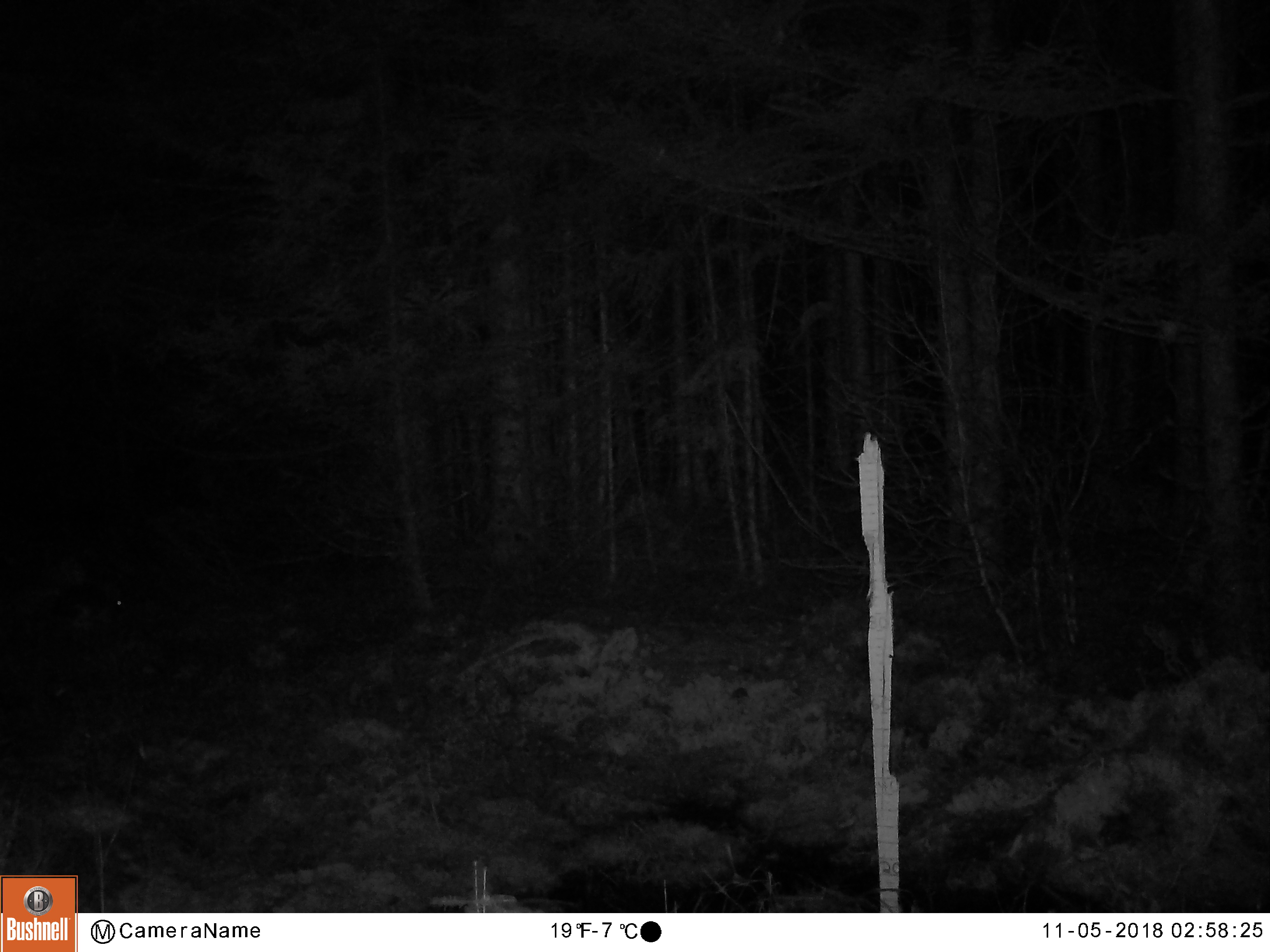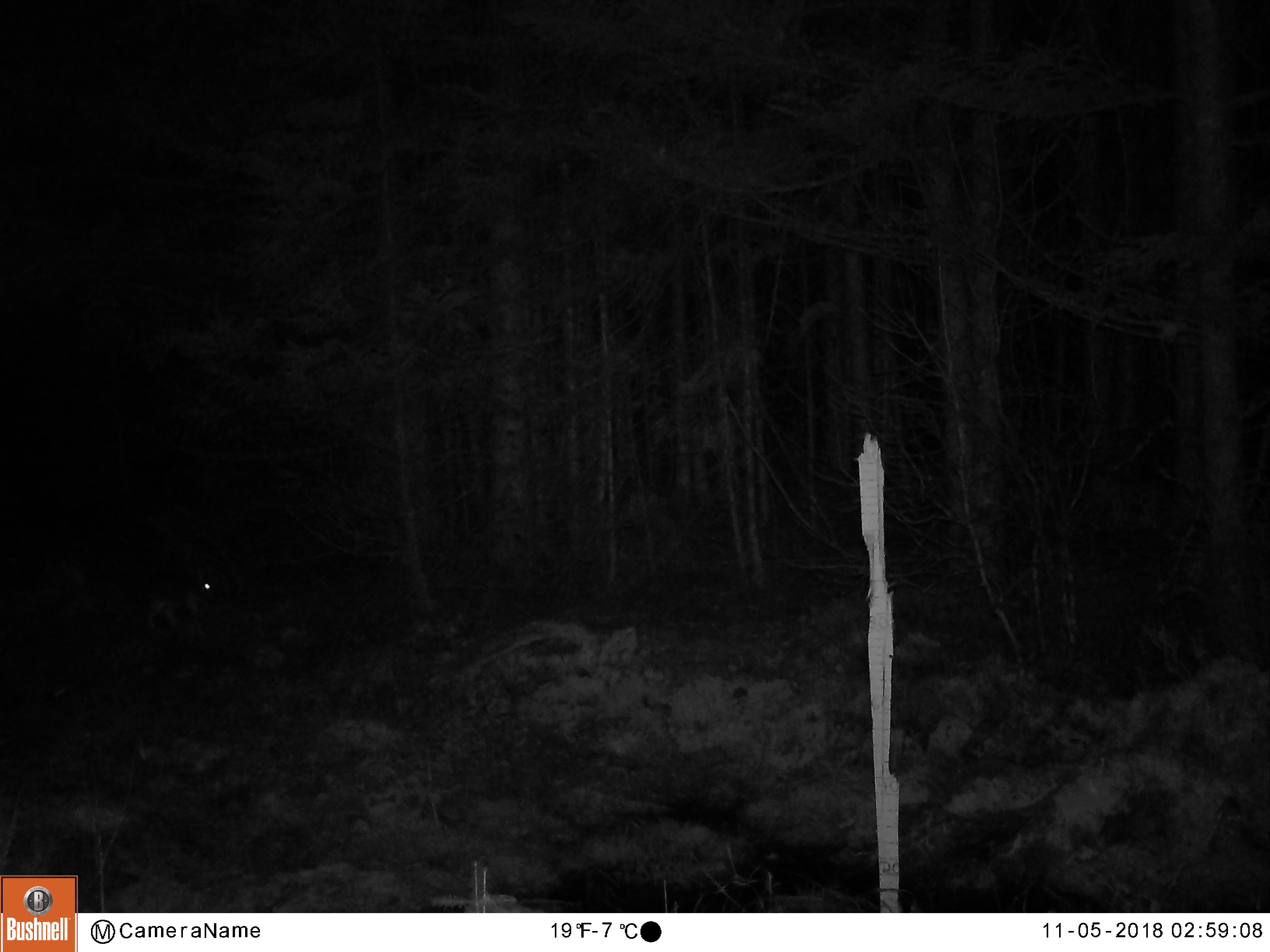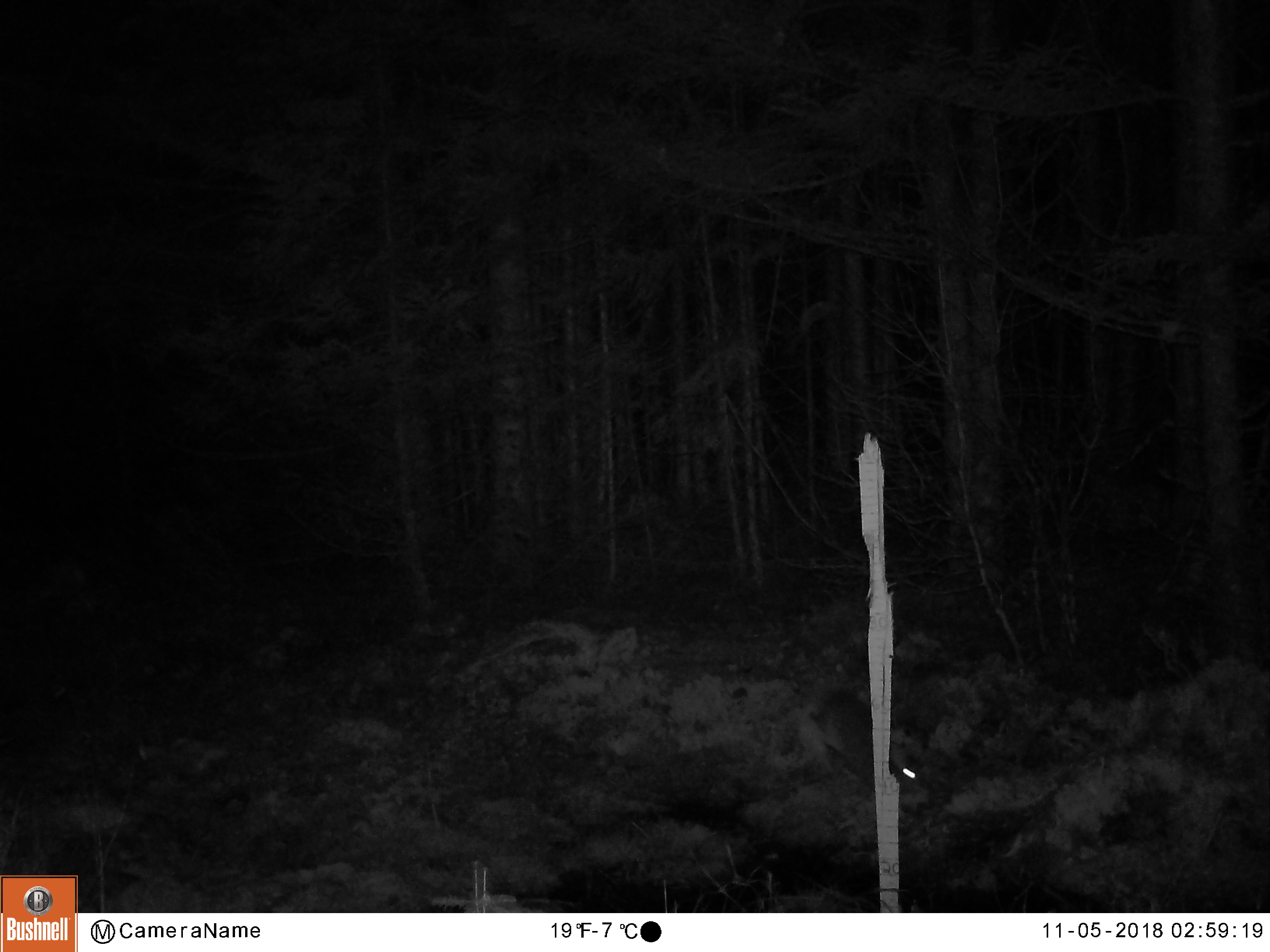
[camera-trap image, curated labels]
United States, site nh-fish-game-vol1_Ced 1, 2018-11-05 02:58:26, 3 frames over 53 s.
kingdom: Animalia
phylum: Chordata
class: Mammalia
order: Lagomorpha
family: Leporidae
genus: Lepus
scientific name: Lepus americanus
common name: snowshoe hare